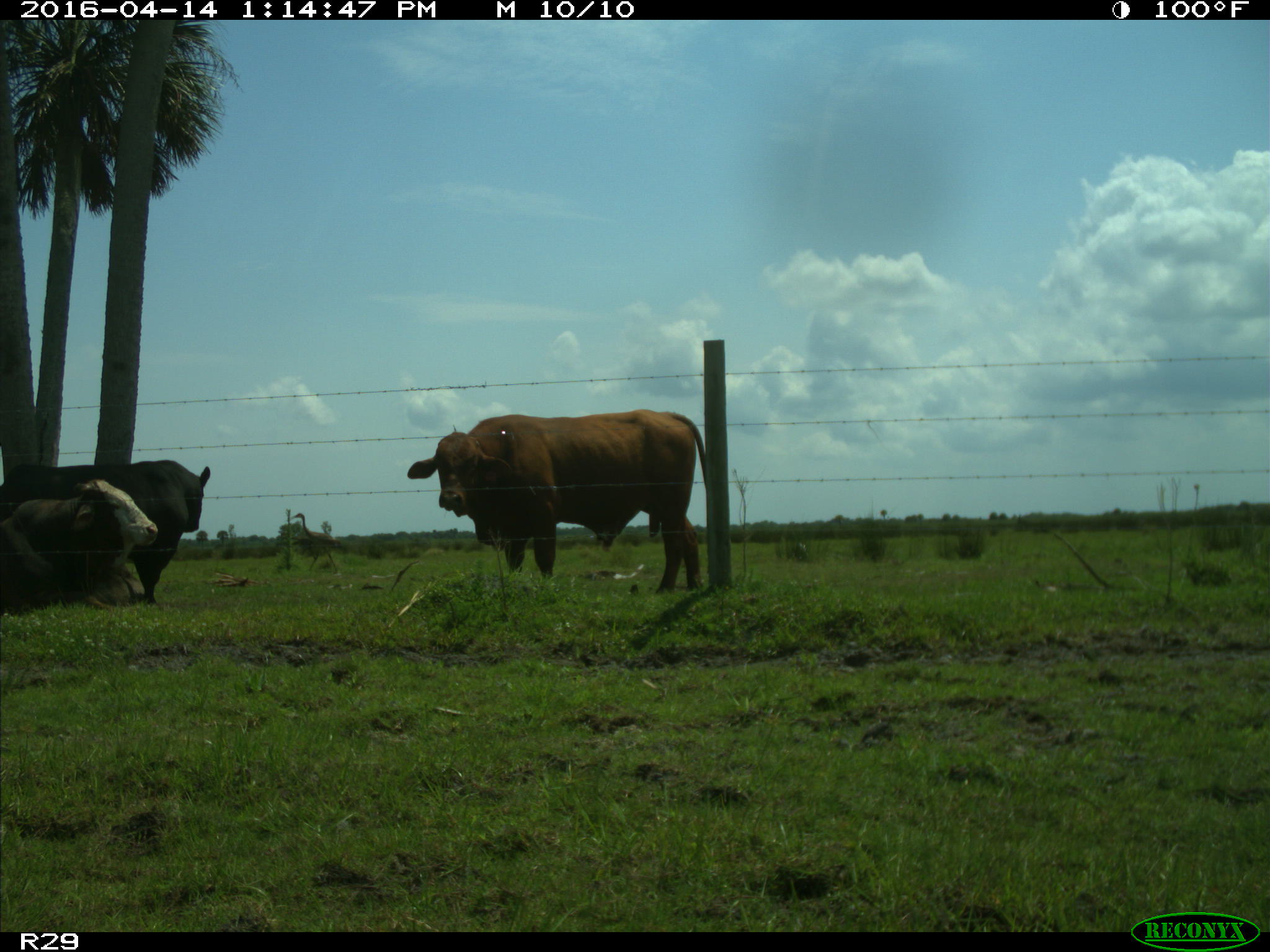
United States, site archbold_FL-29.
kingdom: Animalia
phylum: Chordata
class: Mammalia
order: Artiodactyla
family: Bovidae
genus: Bos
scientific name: Bos taurus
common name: domestic cow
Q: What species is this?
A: Bos taurus (domestic cow).